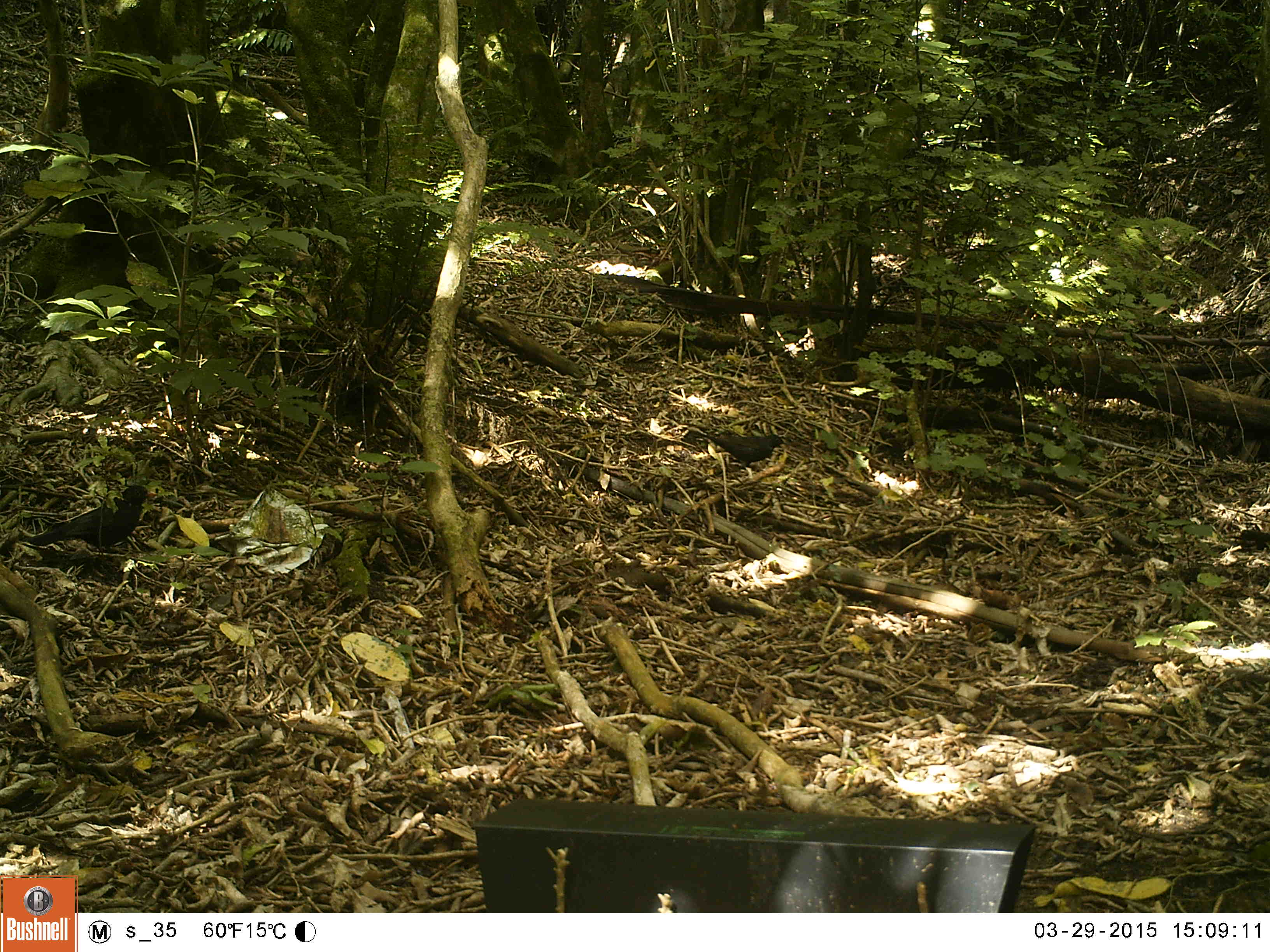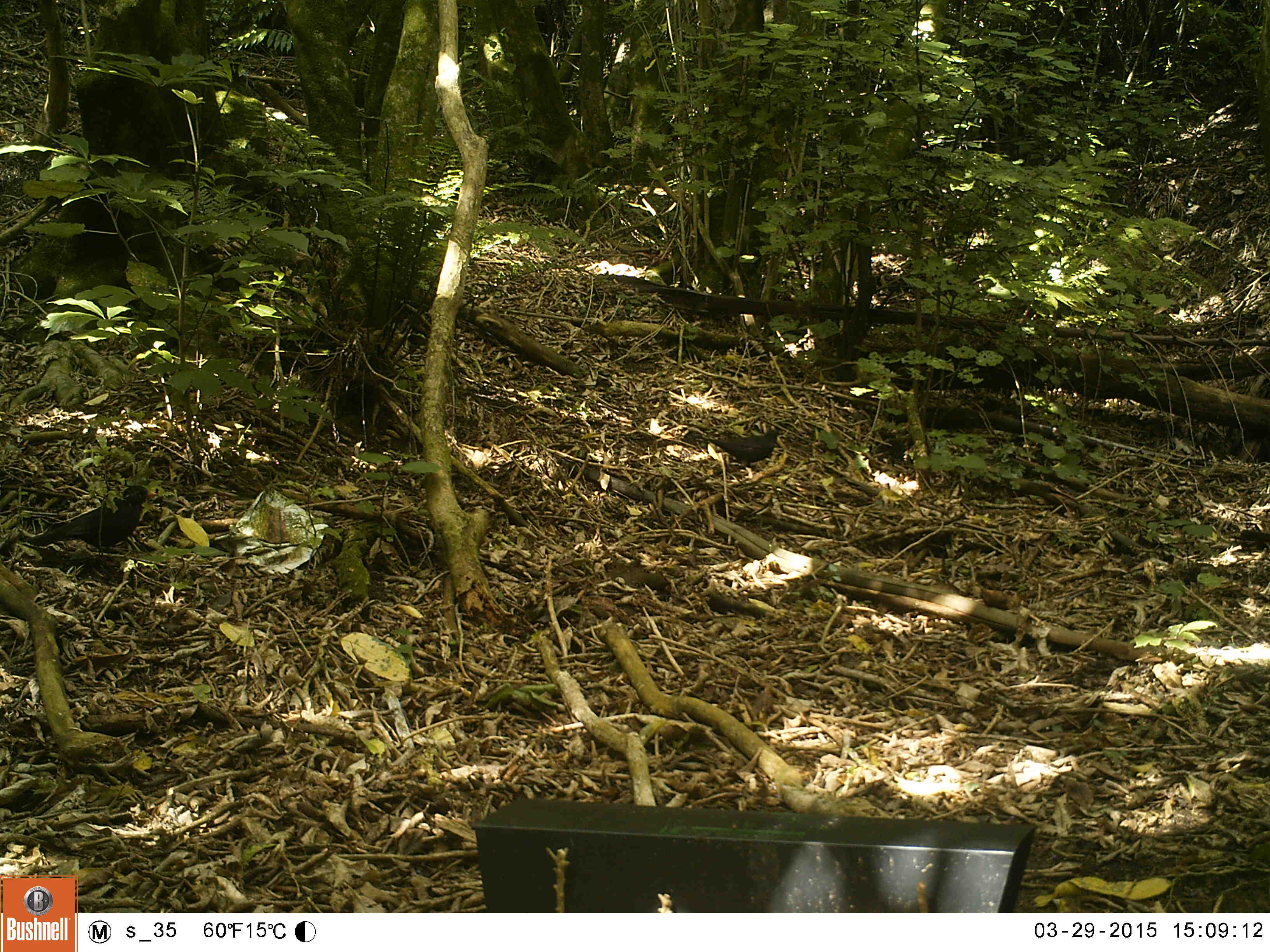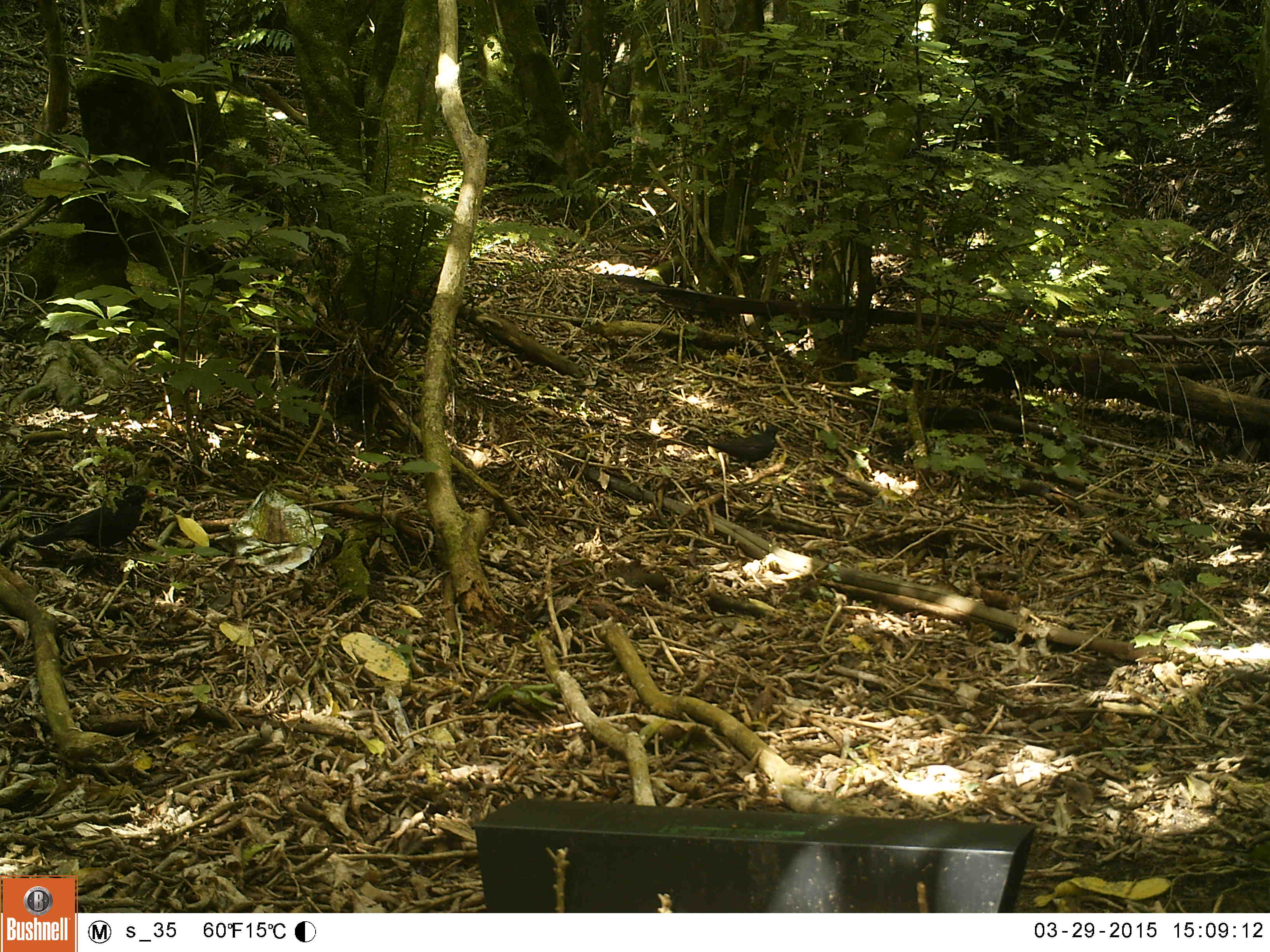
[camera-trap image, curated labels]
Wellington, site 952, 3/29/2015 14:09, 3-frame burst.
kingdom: Animalia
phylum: Chordata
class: Aves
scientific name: Aves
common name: bird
Bird (Aves).